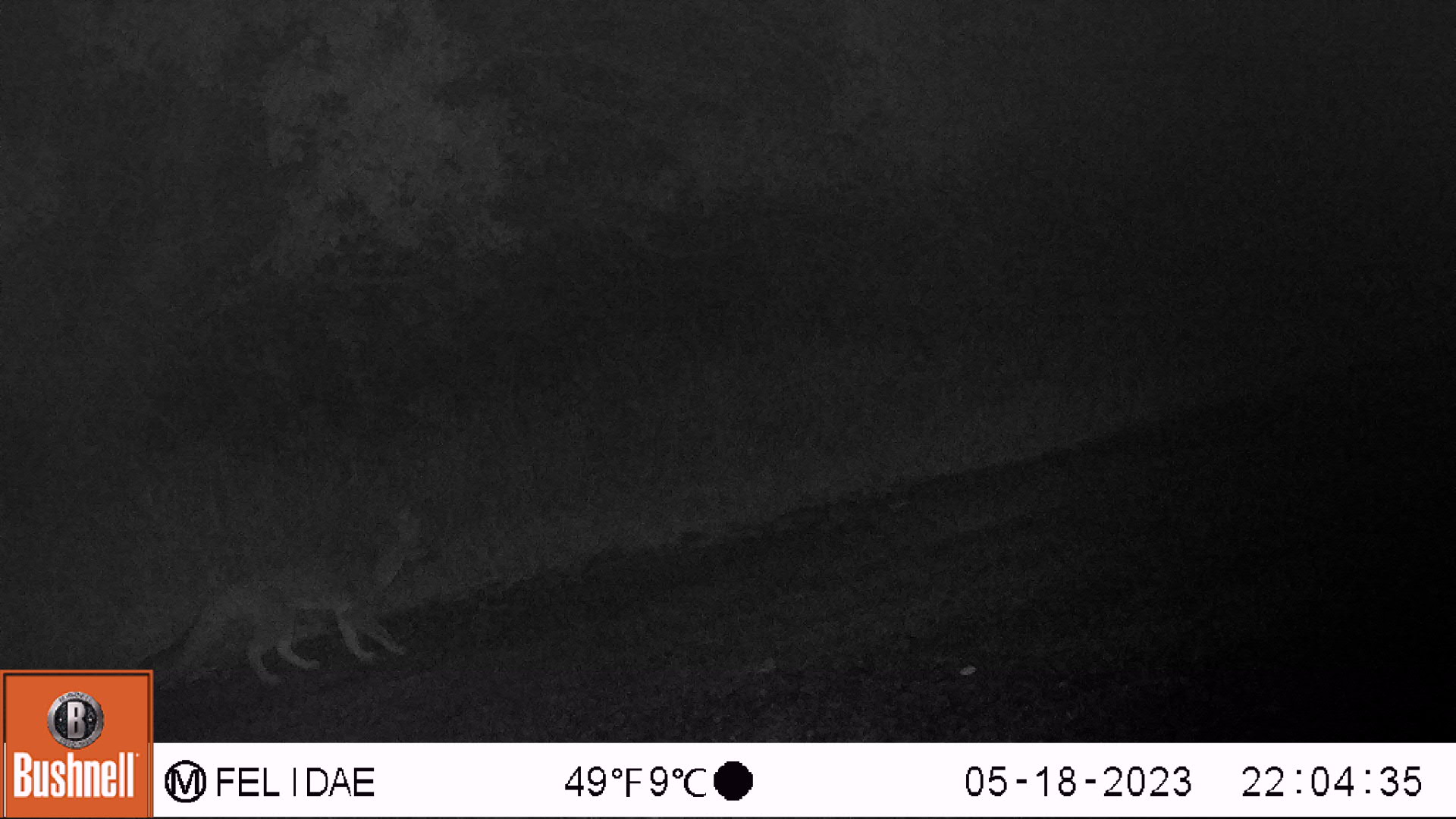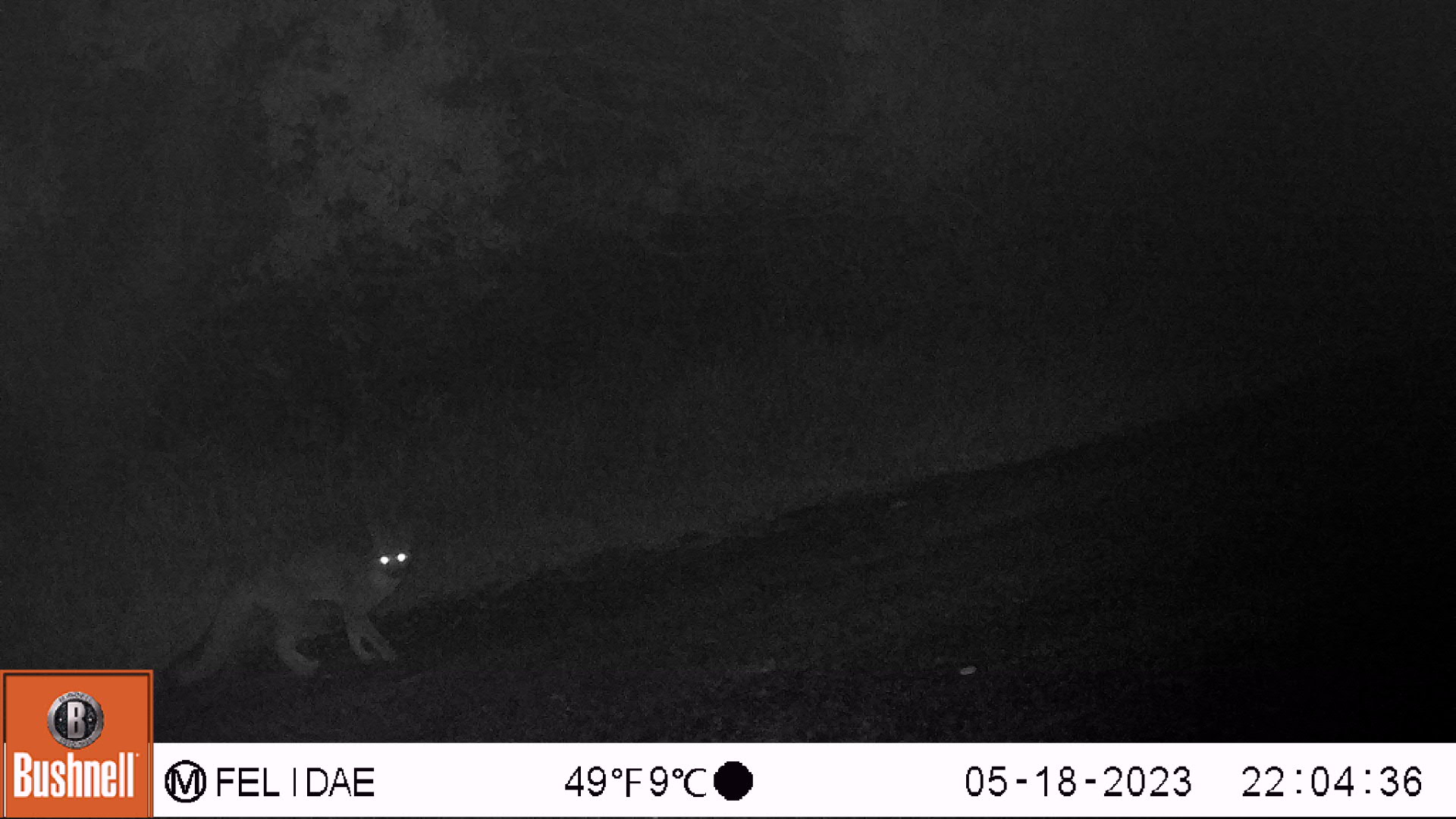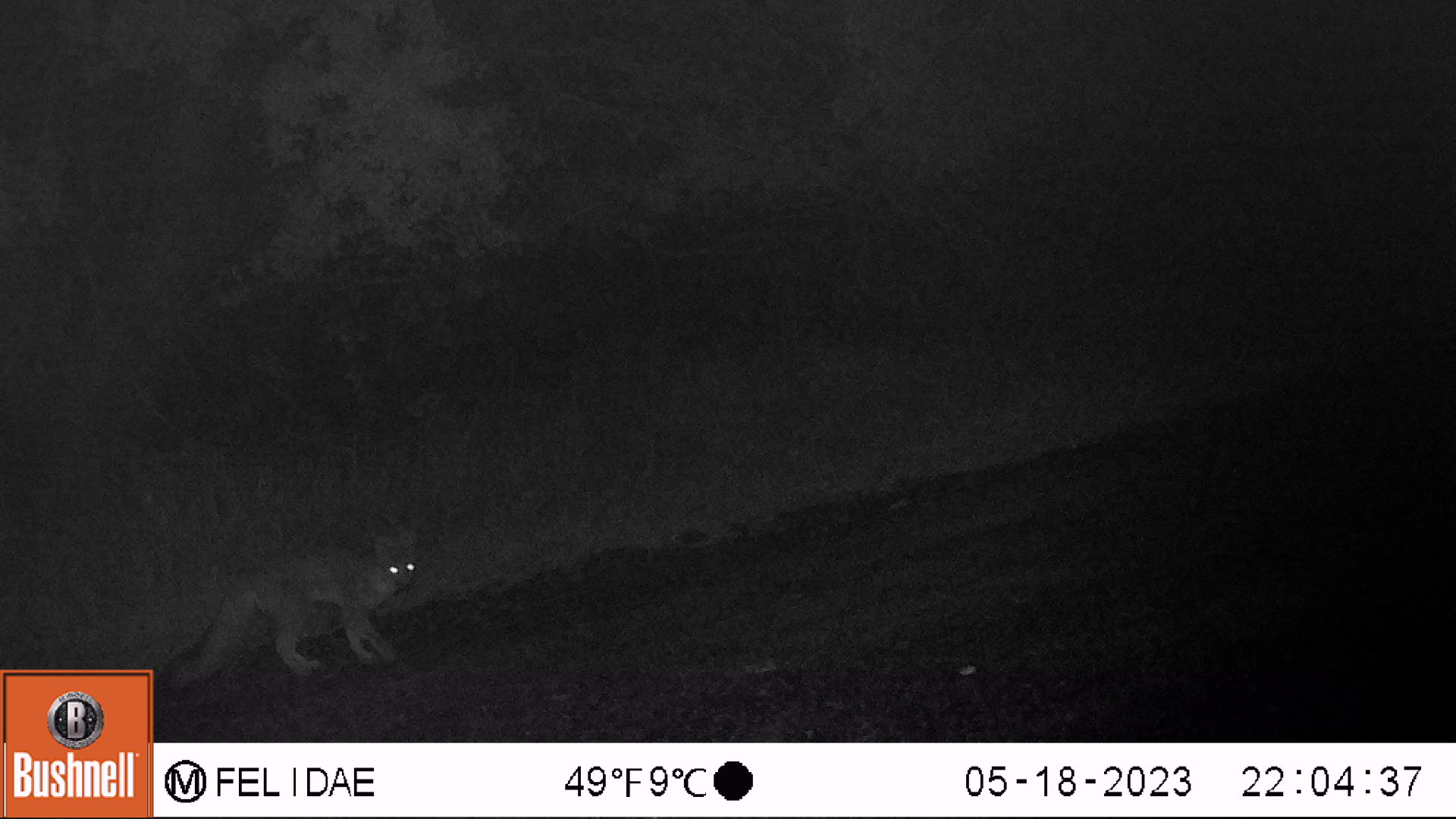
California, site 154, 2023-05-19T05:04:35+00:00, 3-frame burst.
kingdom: Animalia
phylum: Chordata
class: Mammalia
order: Carnivora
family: Canidae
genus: Urocyon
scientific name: Urocyon cinereoargenteus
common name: gray fox